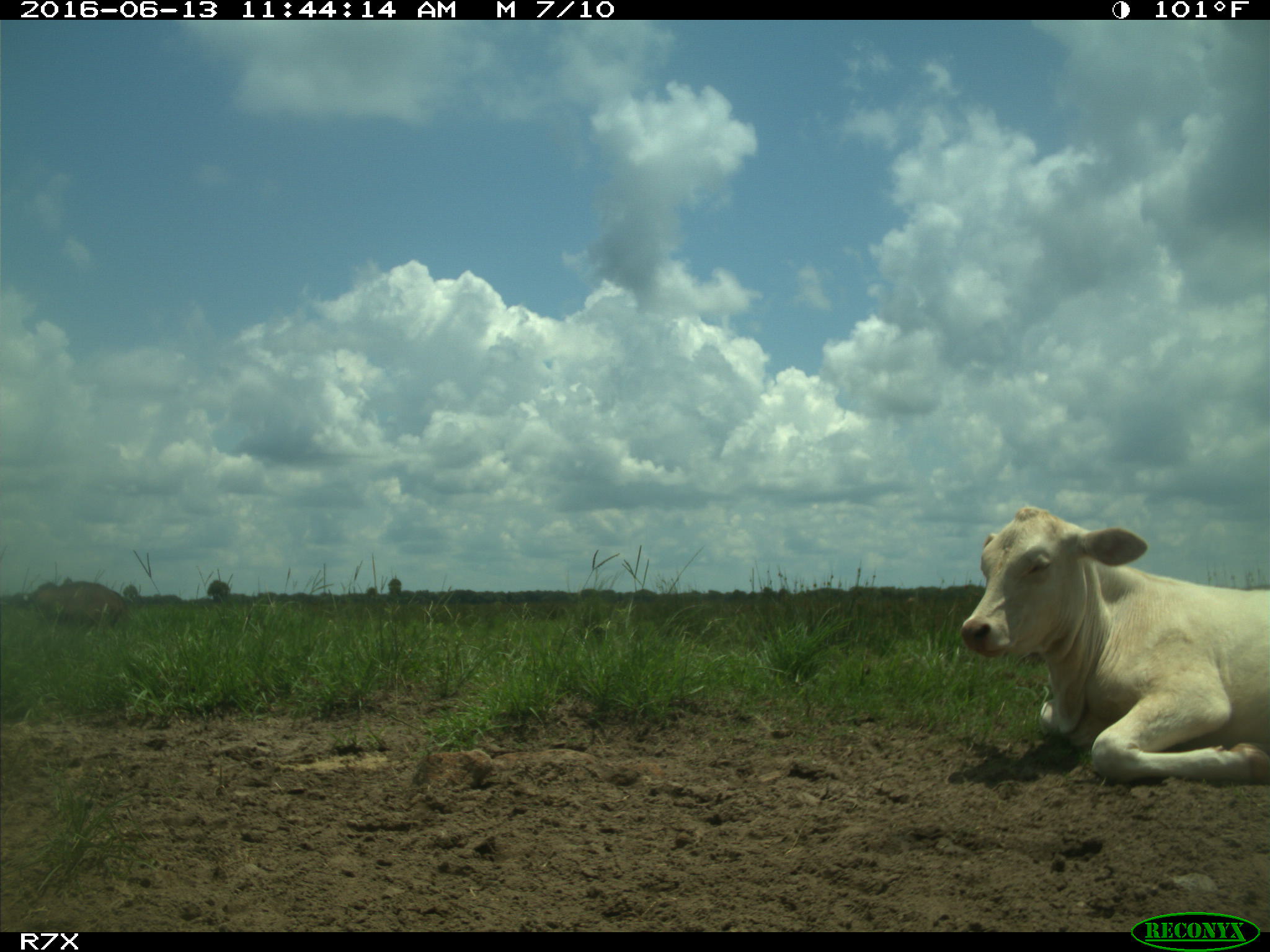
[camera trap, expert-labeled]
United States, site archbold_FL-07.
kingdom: Animalia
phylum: Chordata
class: Mammalia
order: Artiodactyla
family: Bovidae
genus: Bos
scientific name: Bos taurus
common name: domestic cow